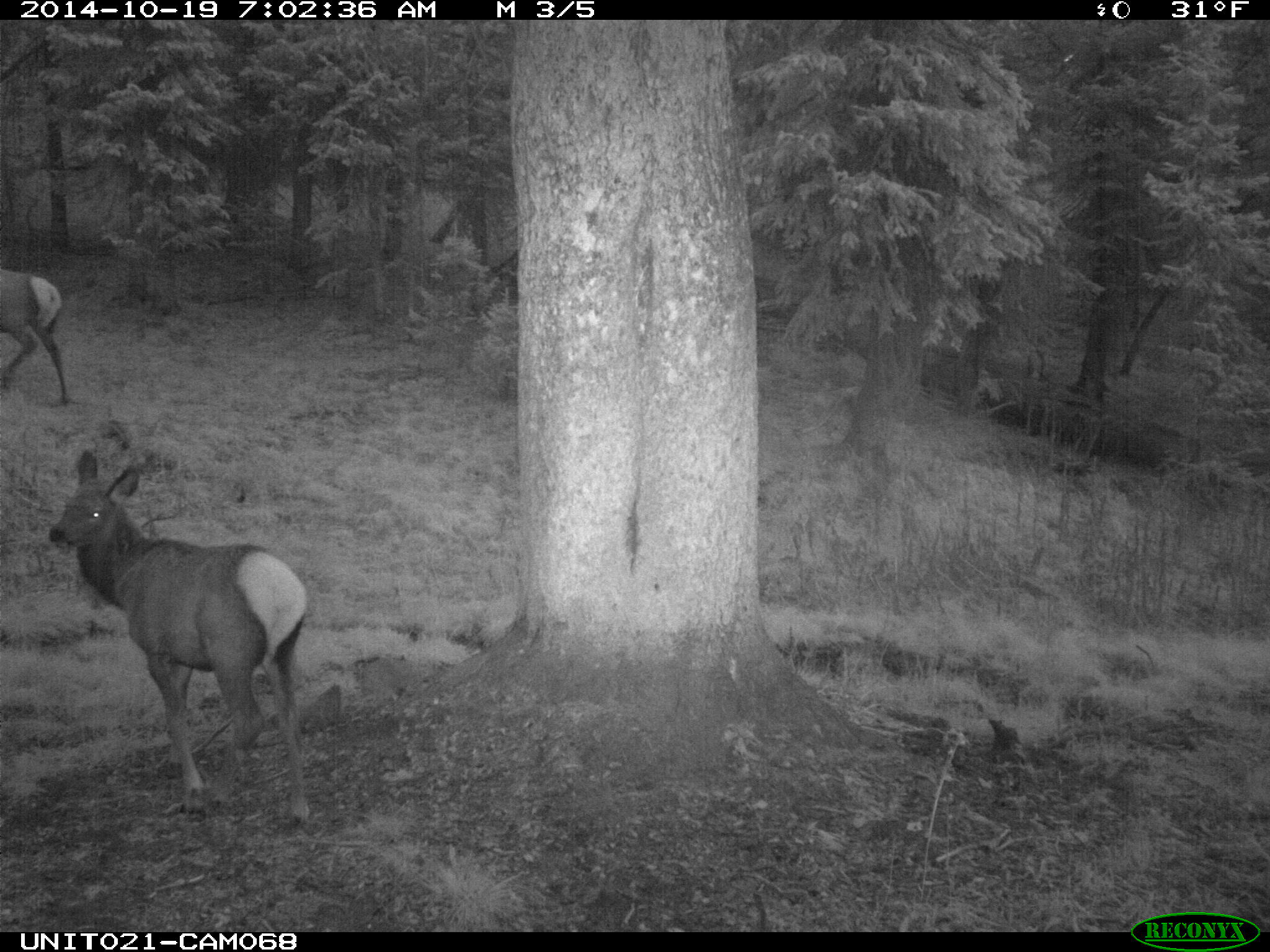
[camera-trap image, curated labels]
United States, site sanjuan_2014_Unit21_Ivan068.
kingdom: Animalia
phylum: Chordata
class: Mammalia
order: Artiodactyla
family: Cervidae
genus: Cervus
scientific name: Cervus elaphus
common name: red deer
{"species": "Cervus elaphus (red deer)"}